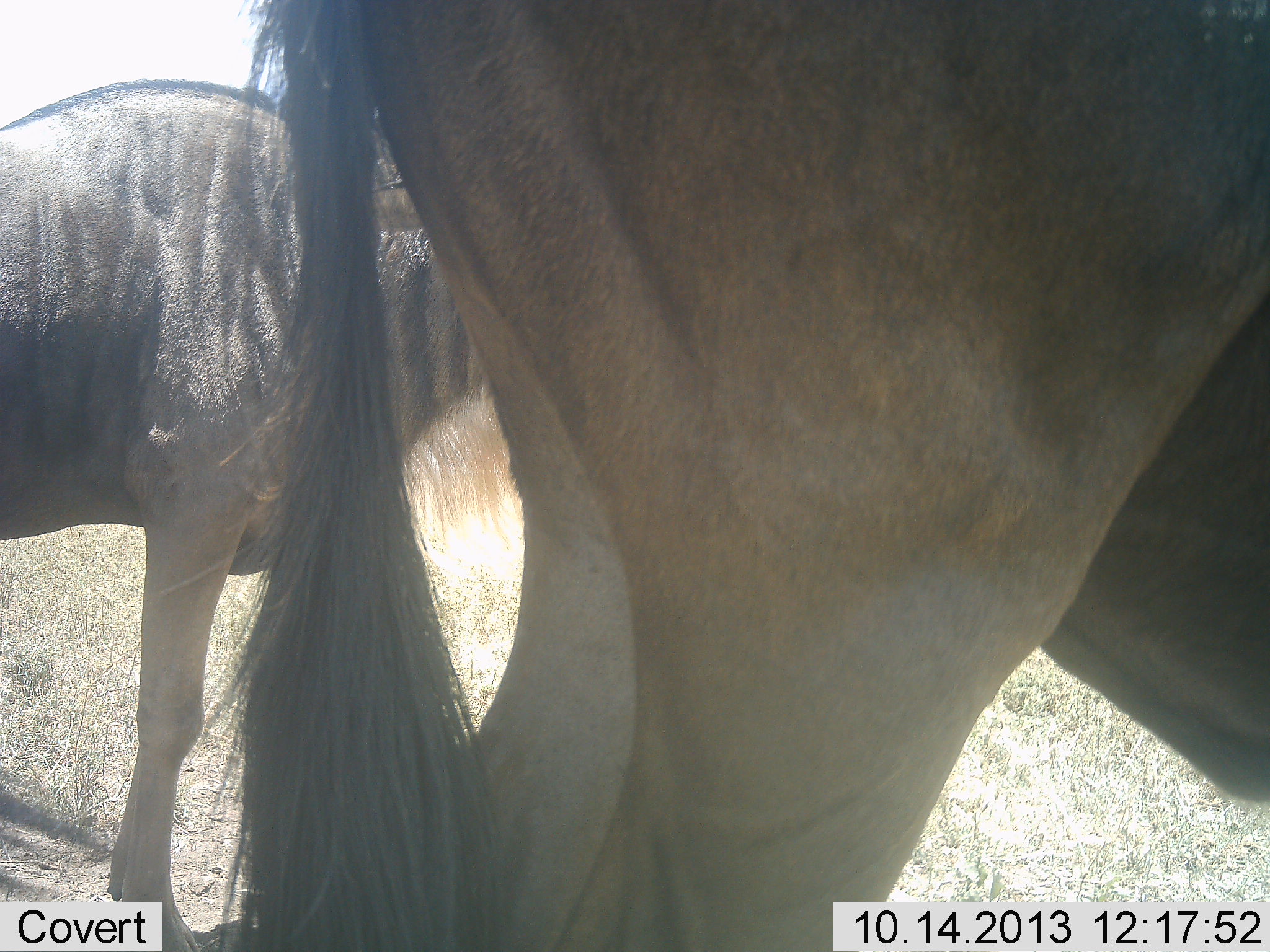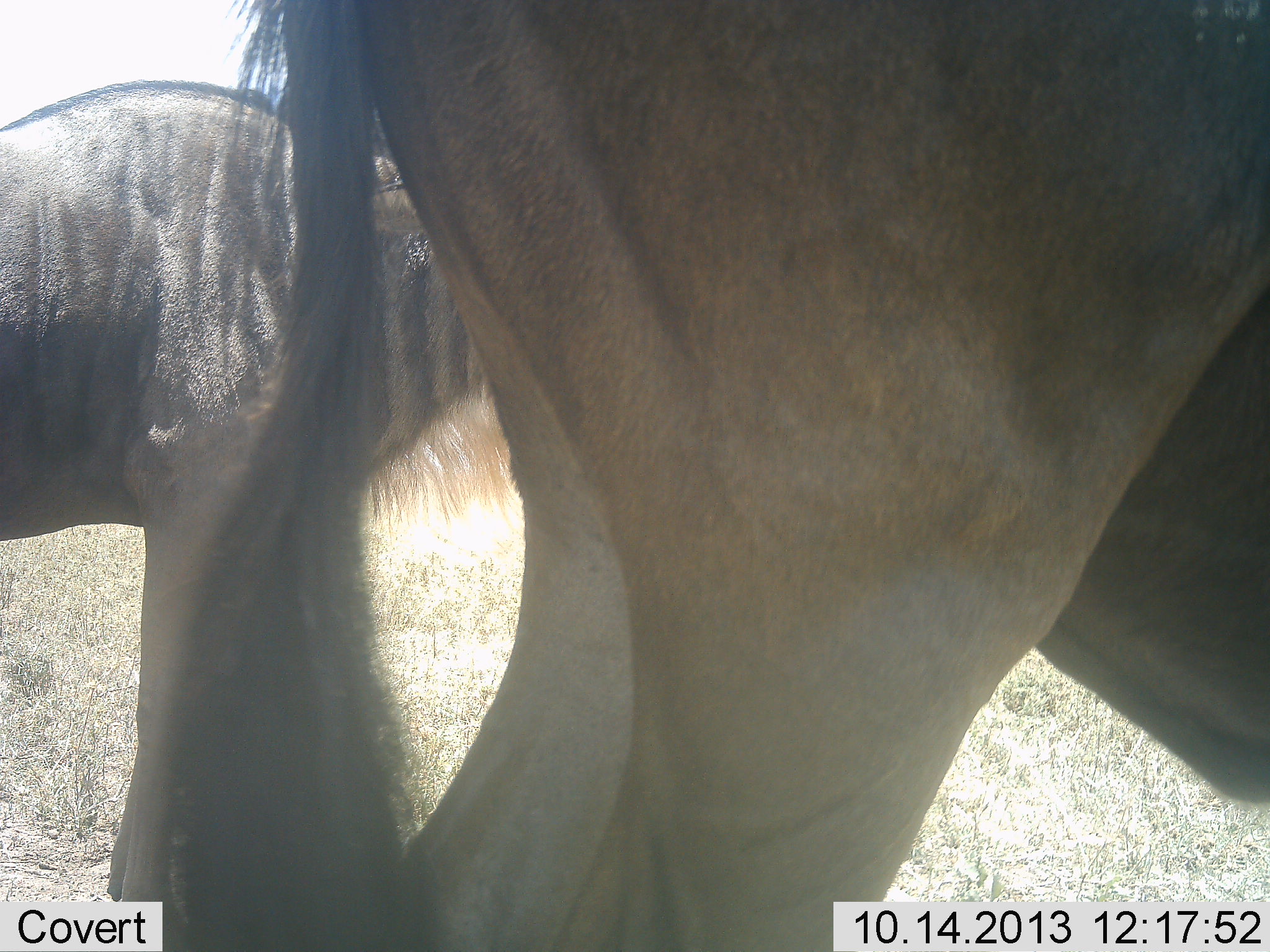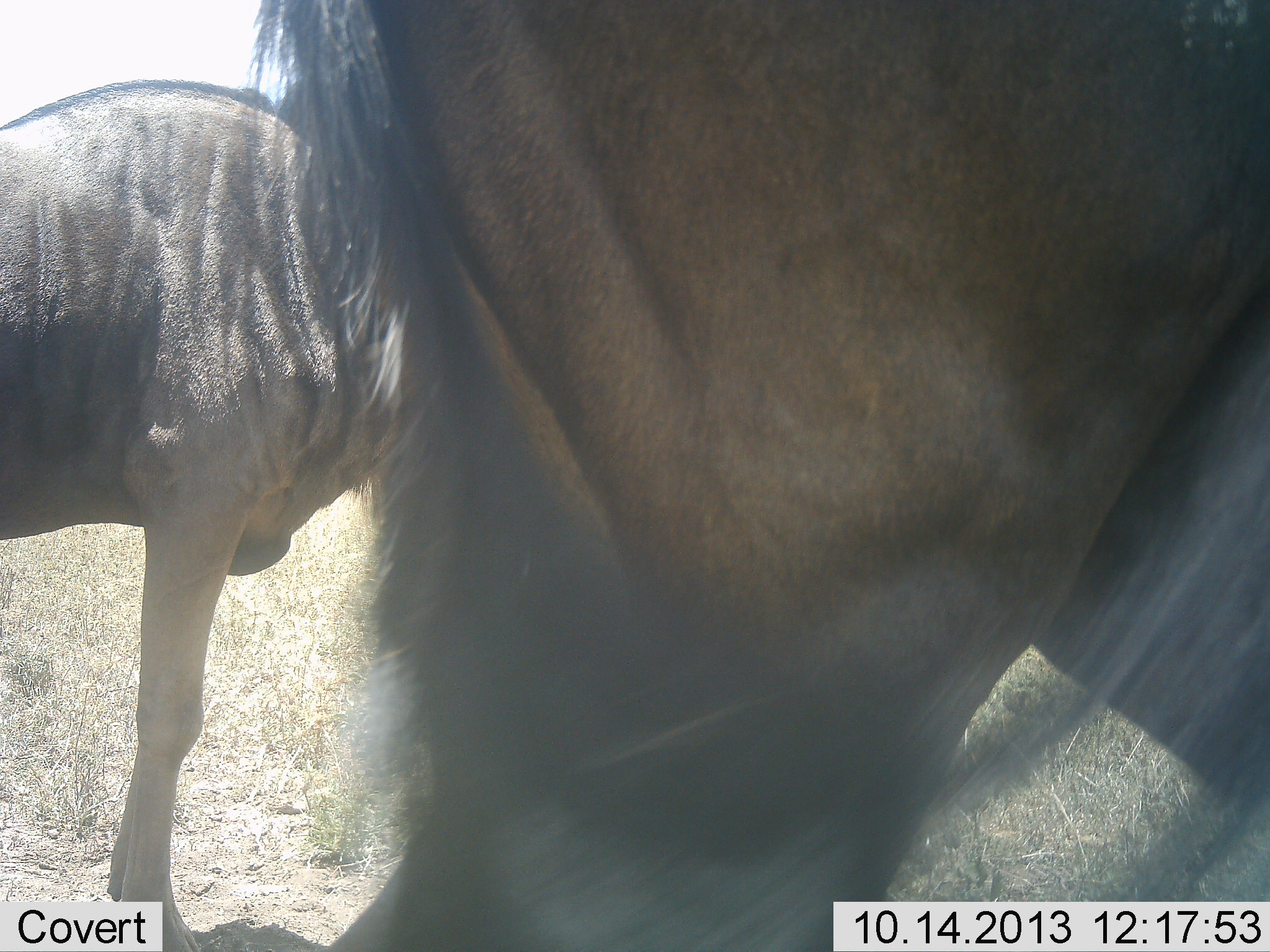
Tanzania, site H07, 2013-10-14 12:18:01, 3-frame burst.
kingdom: Animalia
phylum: Chordata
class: Mammalia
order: Artiodactyla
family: Bovidae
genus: Connochaetes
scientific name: Connochaetes taurinus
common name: blue wildebeest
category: wildebeest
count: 2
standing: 100%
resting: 0%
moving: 0%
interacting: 0%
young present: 10%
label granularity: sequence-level